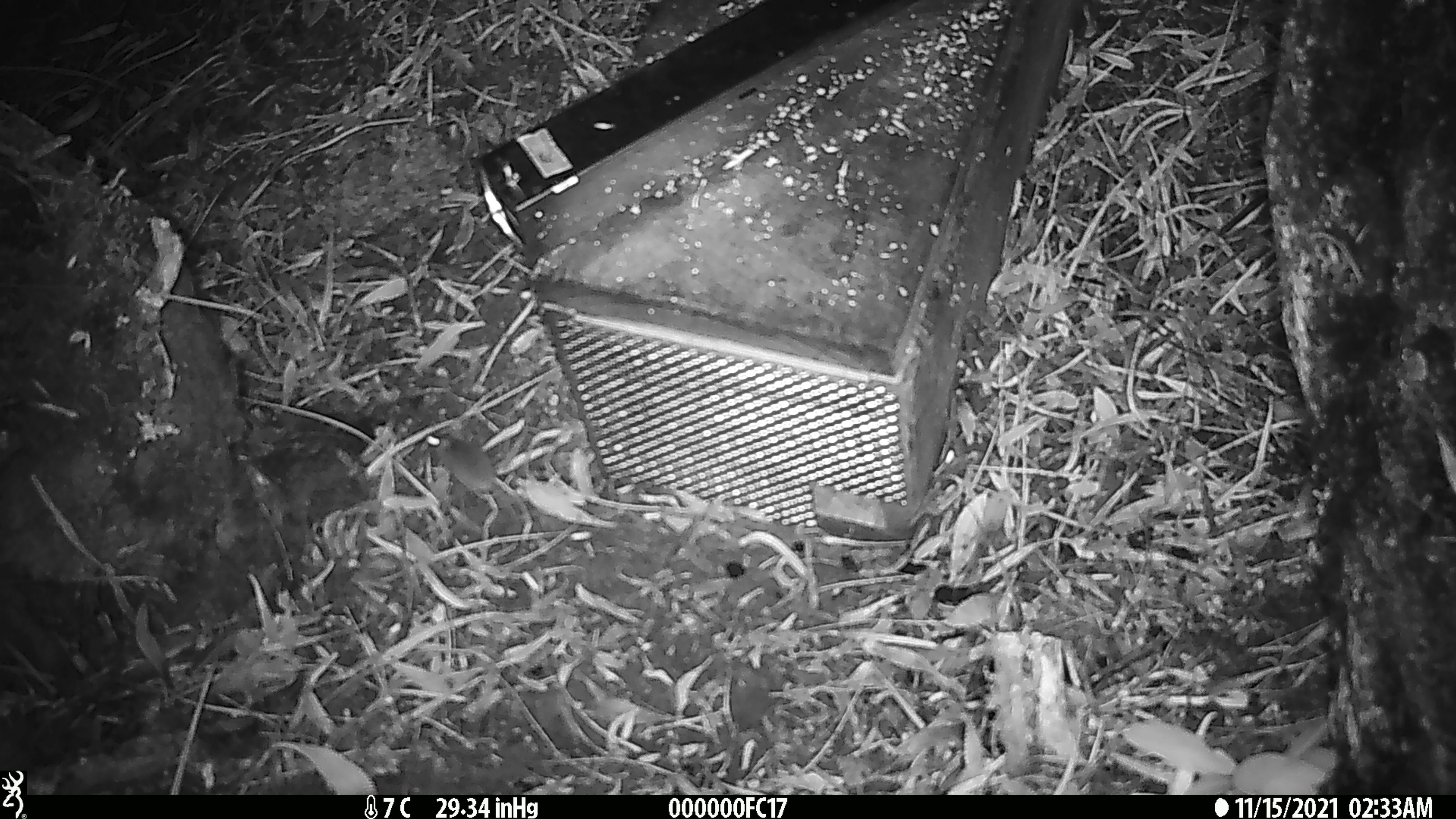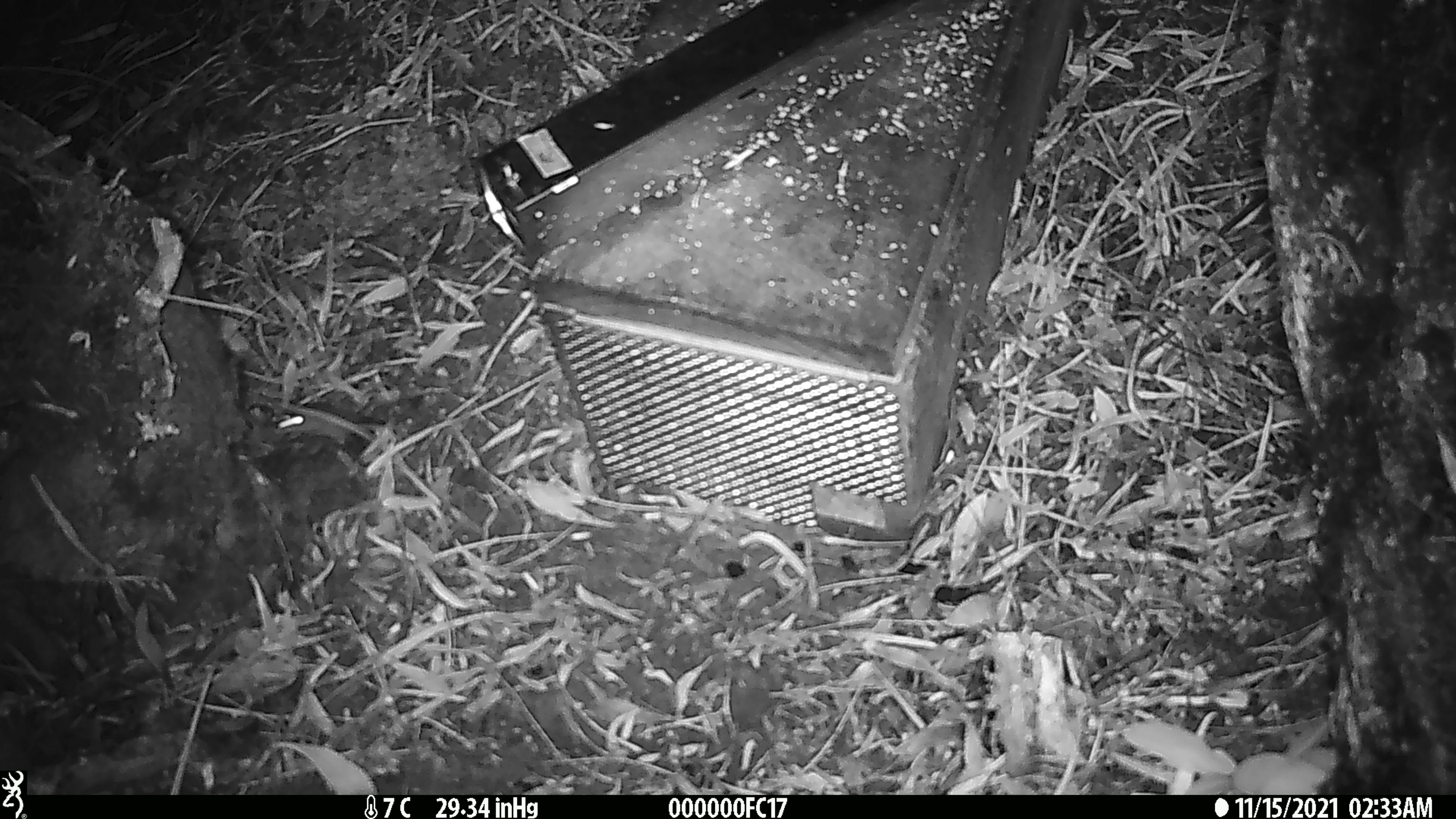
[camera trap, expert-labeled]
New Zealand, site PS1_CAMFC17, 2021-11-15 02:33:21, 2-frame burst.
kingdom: Animalia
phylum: Chordata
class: Mammalia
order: Rodentia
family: Muridae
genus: Mus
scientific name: Mus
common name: mouse